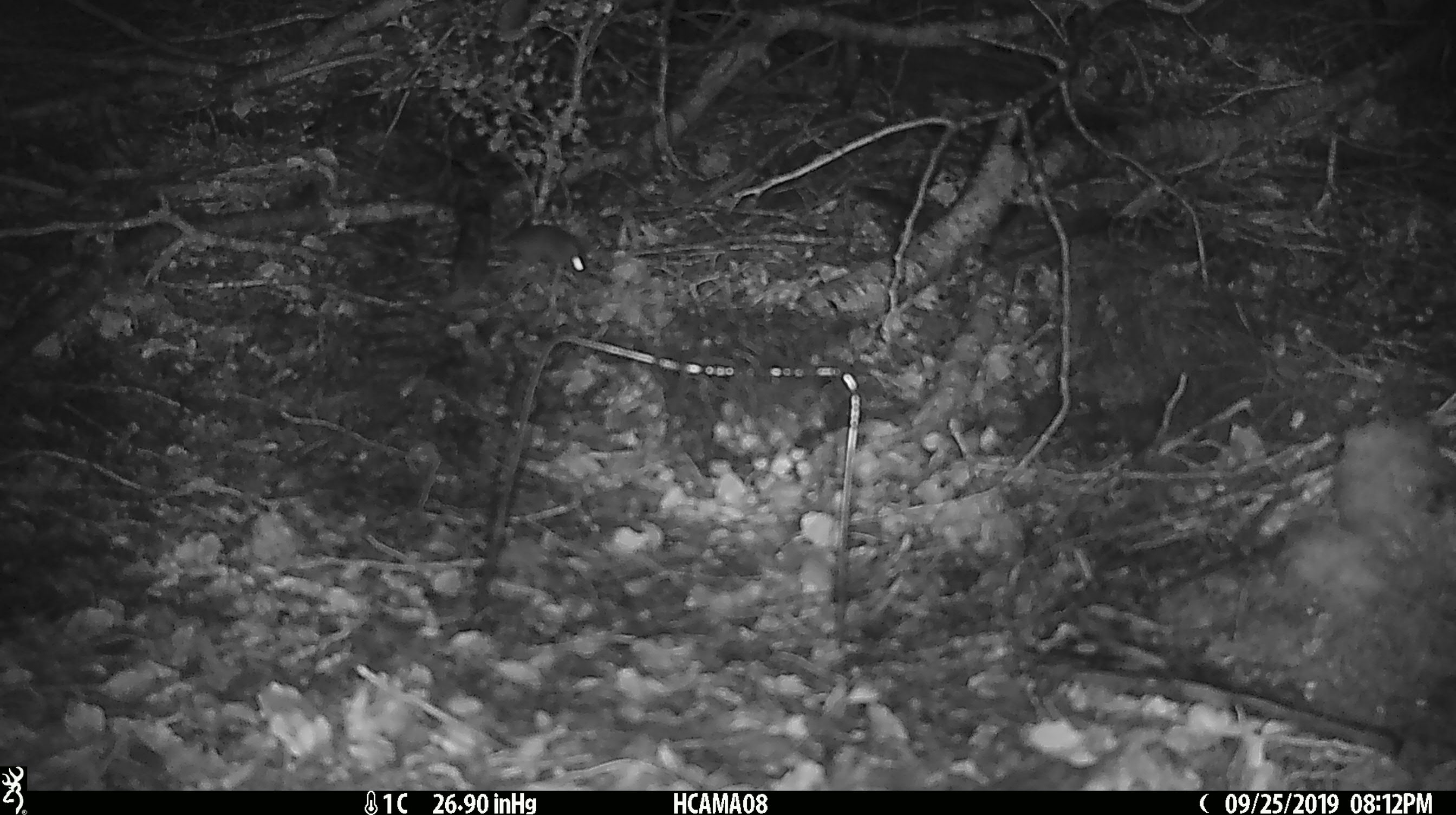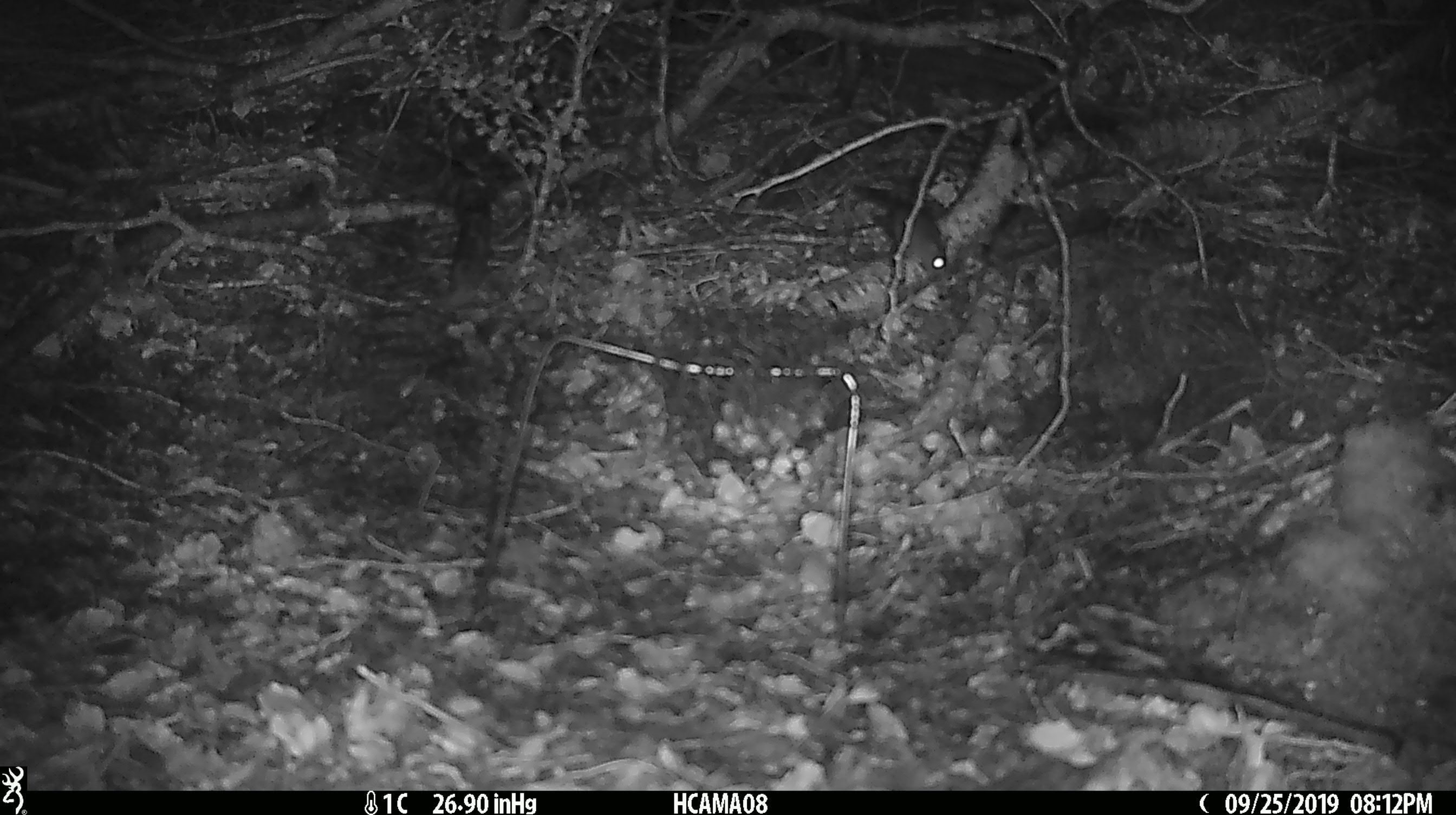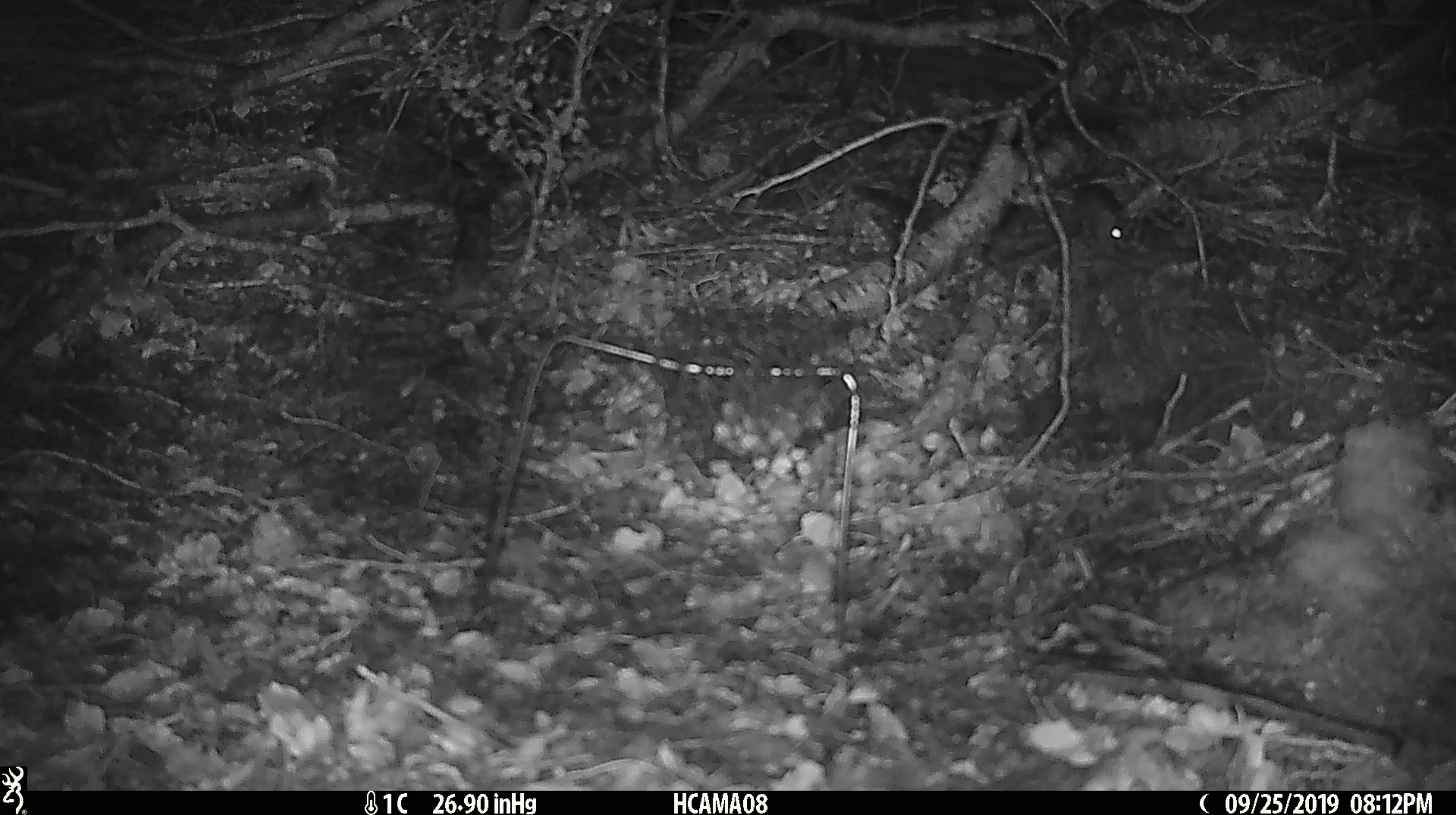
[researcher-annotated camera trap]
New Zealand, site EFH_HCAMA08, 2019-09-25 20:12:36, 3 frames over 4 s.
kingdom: Animalia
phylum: Chordata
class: Mammalia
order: Rodentia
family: Muridae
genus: Mus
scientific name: Mus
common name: mouse